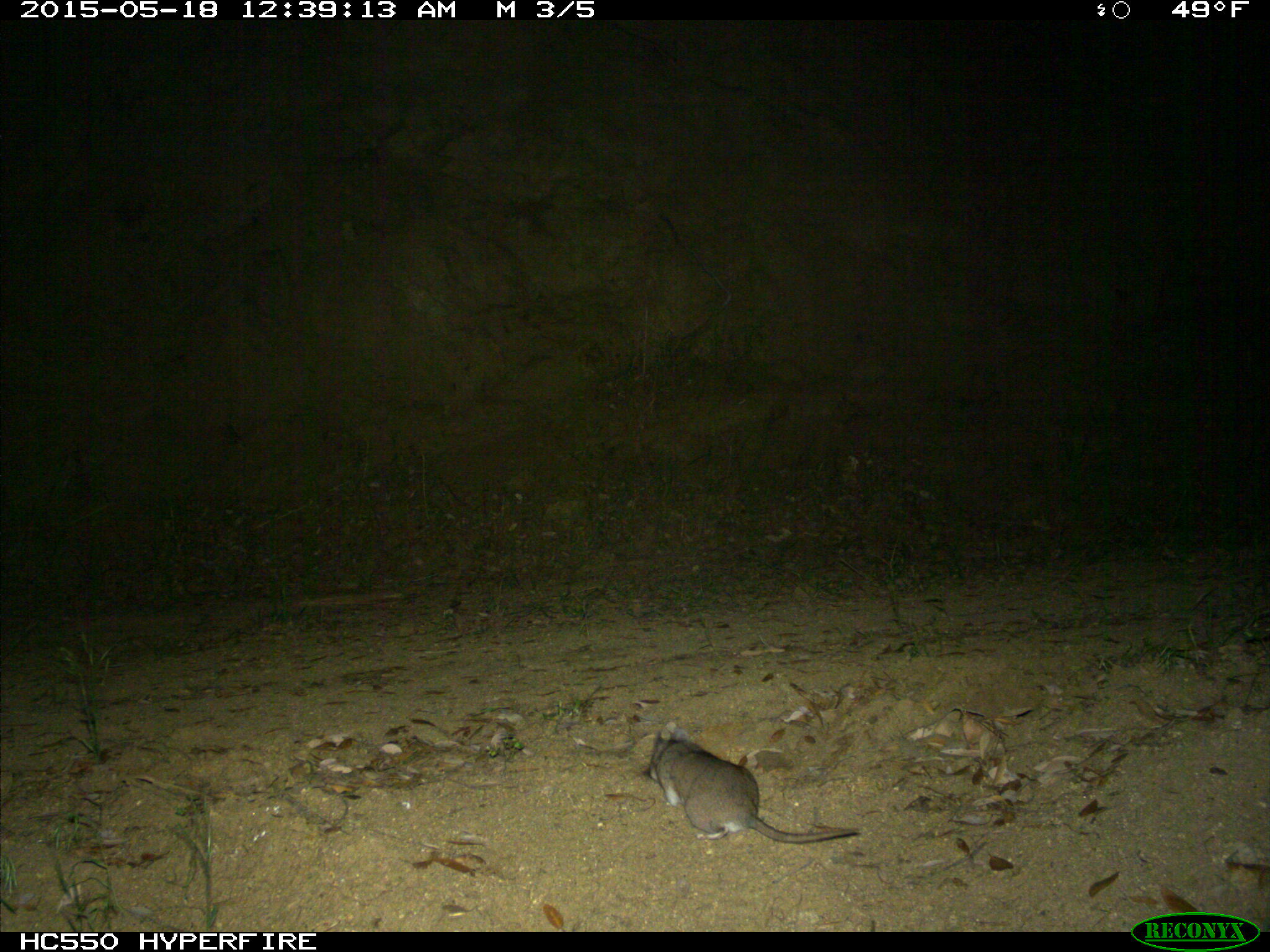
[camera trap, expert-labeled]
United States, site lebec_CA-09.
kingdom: Animalia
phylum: Chordata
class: Mammalia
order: Rodentia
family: Cricetidae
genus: Neotoma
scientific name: Neotoma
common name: pack rat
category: unidentified pack rat